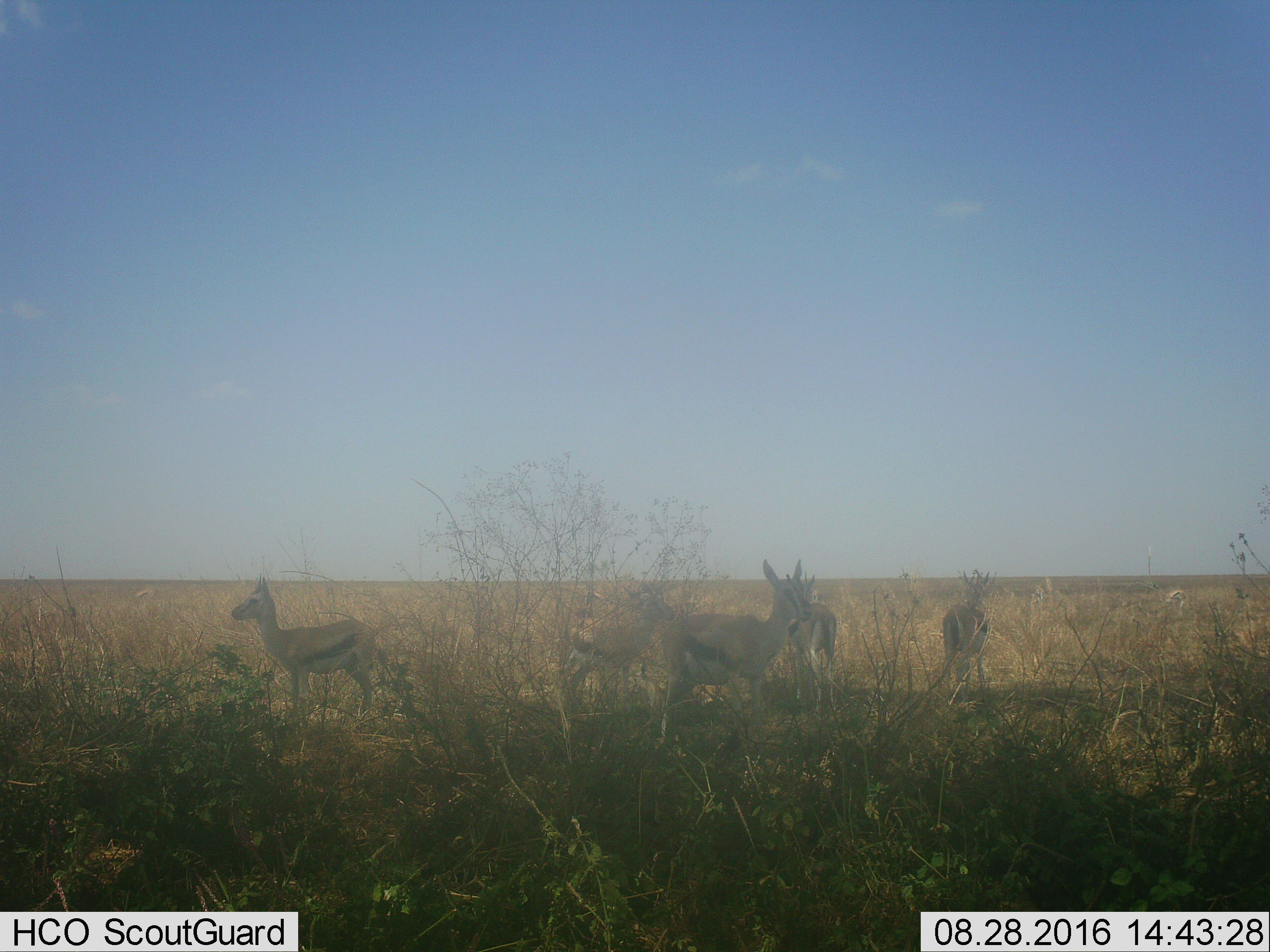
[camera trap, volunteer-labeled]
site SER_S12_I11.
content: unidentified animal